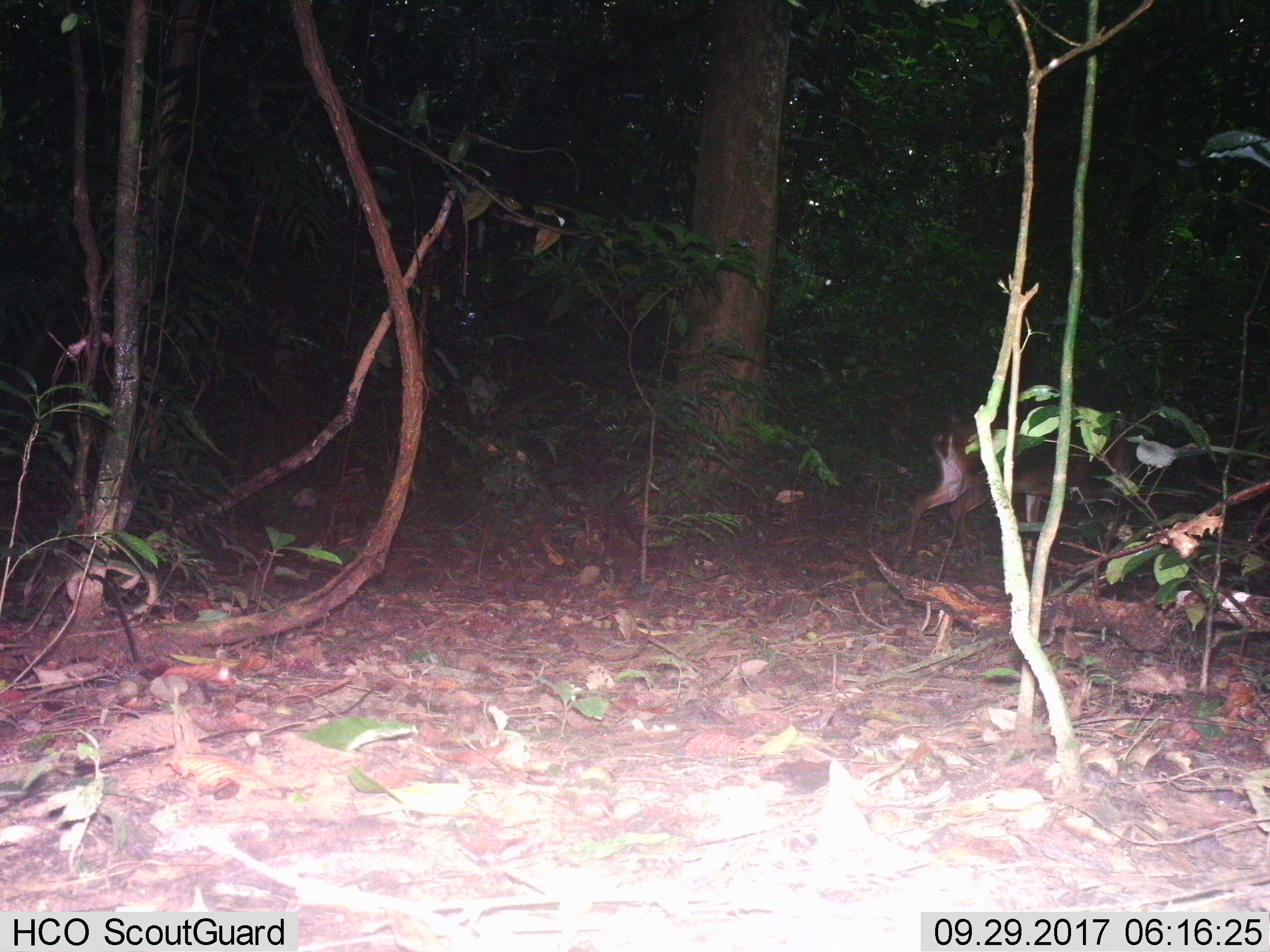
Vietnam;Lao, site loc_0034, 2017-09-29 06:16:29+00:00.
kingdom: Animalia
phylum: Chordata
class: Mammalia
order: Artiodactyla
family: Cervidae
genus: Muntiacus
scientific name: Muntiacus vuquangensis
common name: large-antlered muntjac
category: large antlered muntjac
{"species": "large antlered muntjac (large-antlered muntjac) (Muntiacus vuquangensis)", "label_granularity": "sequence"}